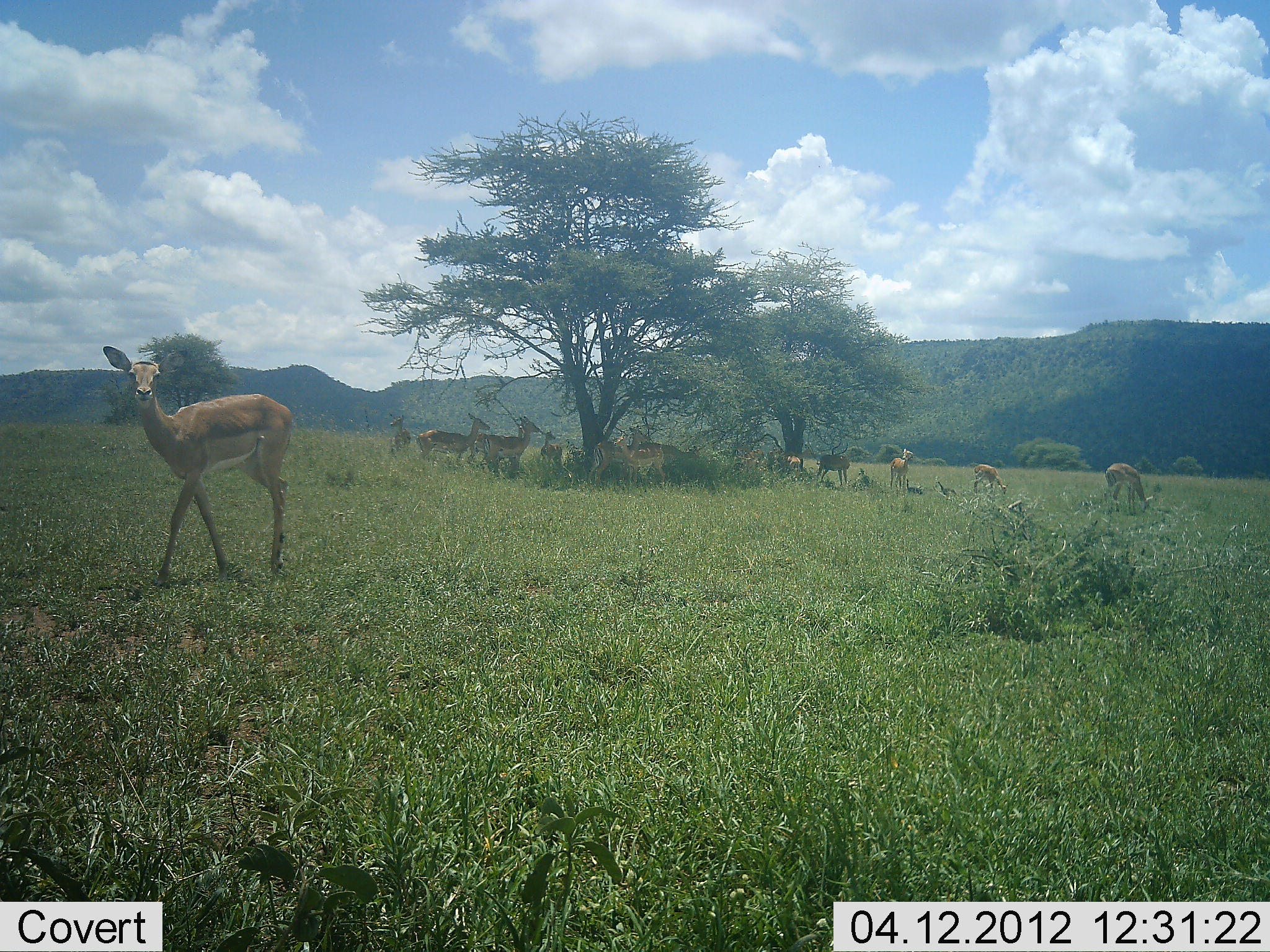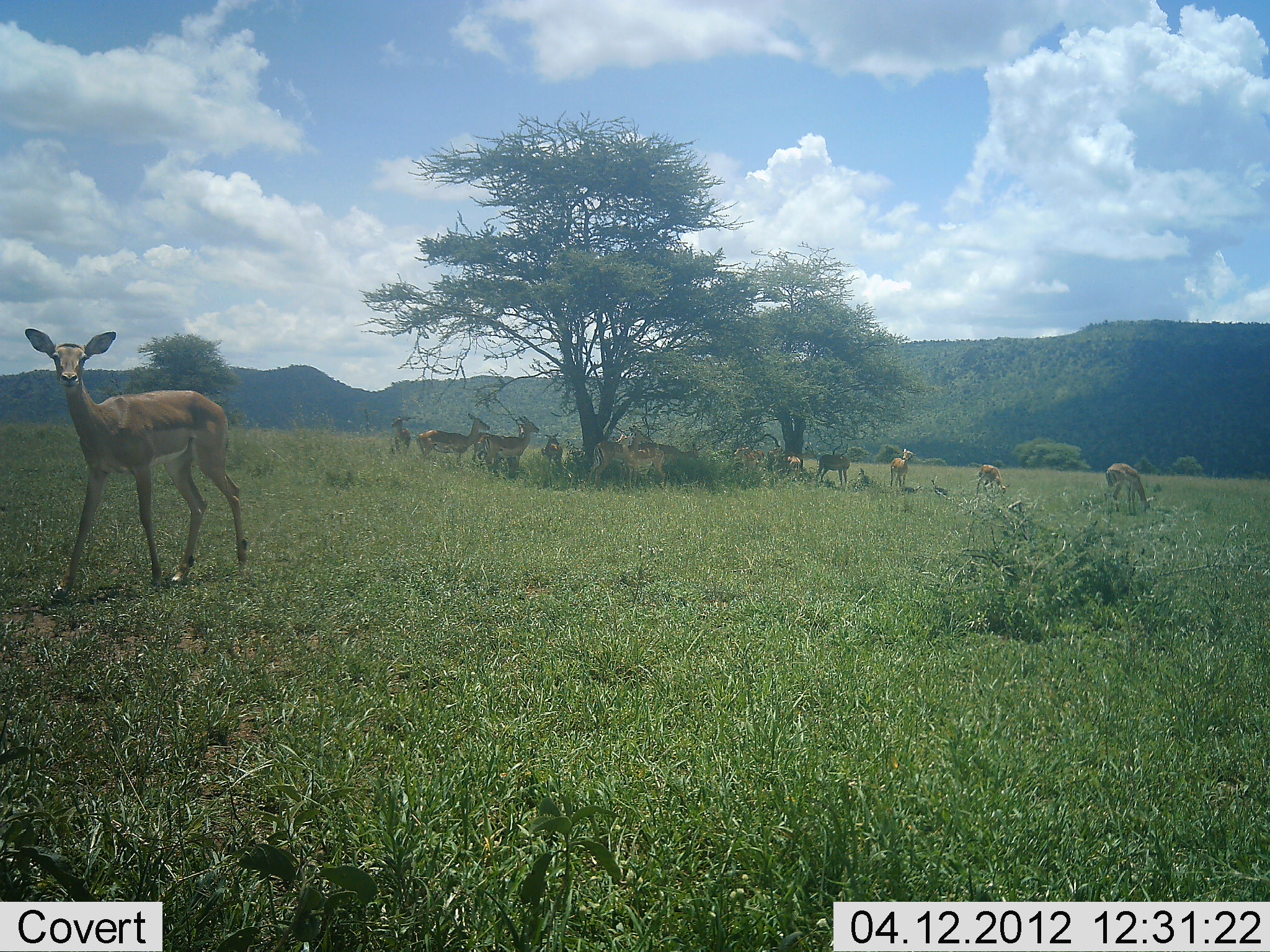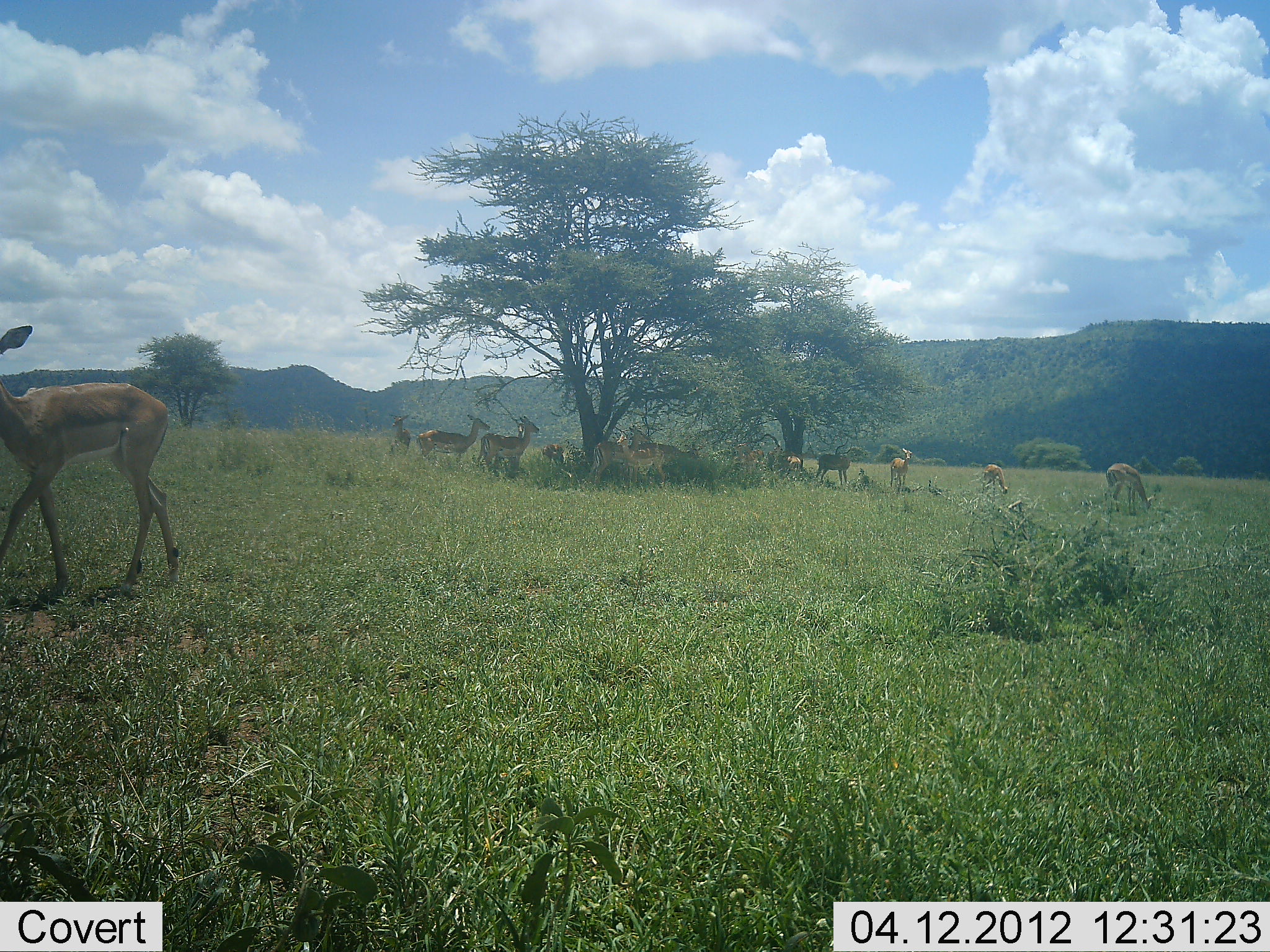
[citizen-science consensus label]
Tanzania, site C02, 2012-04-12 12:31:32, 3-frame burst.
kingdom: Animalia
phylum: Chordata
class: Mammalia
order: Artiodactyla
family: Bovidae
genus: Aepyceros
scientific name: Aepyceros melampus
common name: impala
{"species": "impala (Aepyceros melampus)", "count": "11-50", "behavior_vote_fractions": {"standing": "91%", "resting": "73%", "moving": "55%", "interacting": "0%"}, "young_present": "18%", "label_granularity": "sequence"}